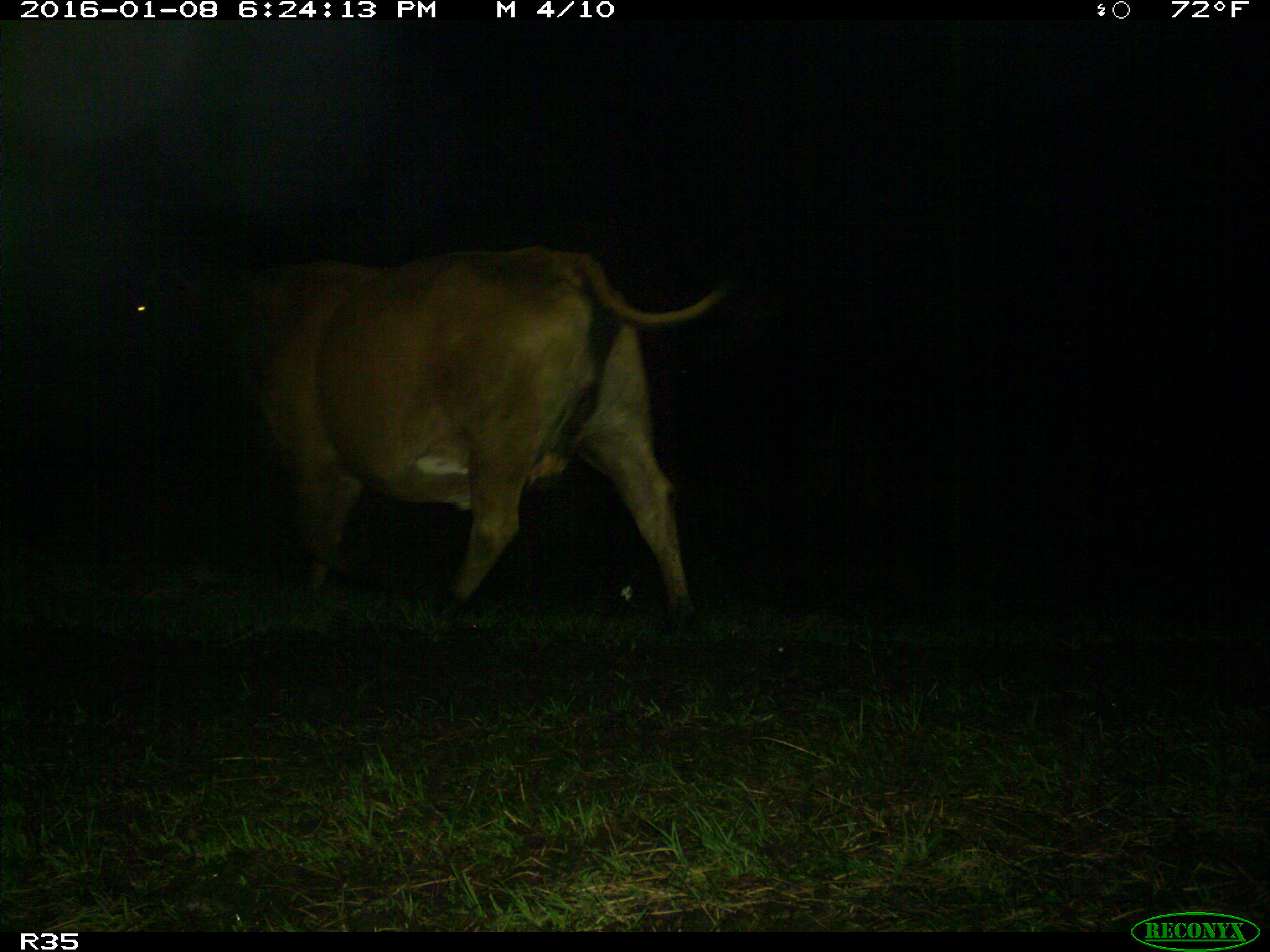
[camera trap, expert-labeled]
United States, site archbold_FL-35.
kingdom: Animalia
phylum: Chordata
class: Mammalia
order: Artiodactyla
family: Bovidae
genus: Bos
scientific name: Bos taurus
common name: domestic cow